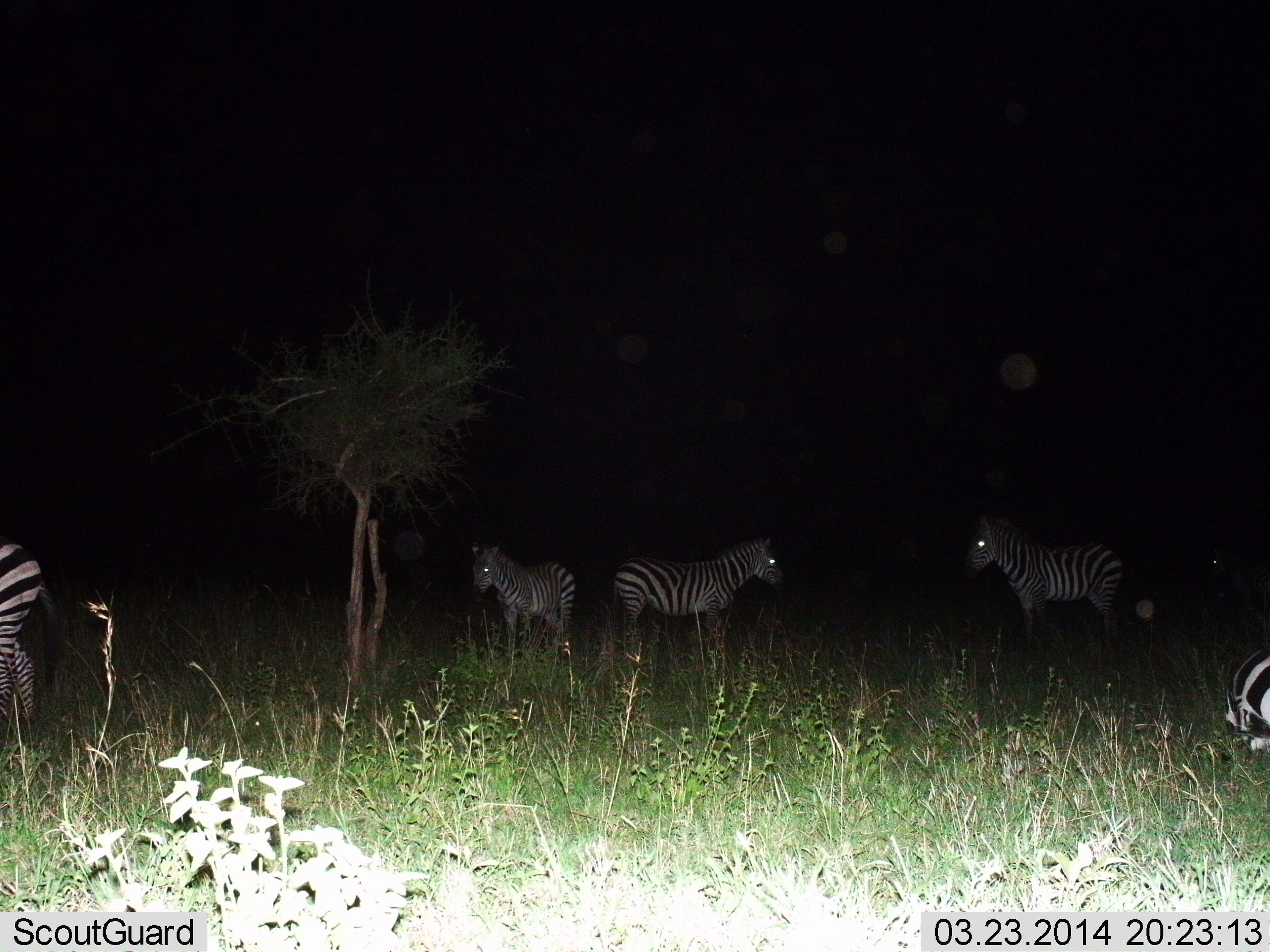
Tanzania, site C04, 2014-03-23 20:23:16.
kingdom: Animalia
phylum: Chordata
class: Mammalia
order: Perissodactyla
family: Equidae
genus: Equus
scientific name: Equus quagga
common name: plains zebra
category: zebra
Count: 5.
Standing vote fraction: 90%.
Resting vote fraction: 30%.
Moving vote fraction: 10%.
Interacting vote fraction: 10%.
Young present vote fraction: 10%.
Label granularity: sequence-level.